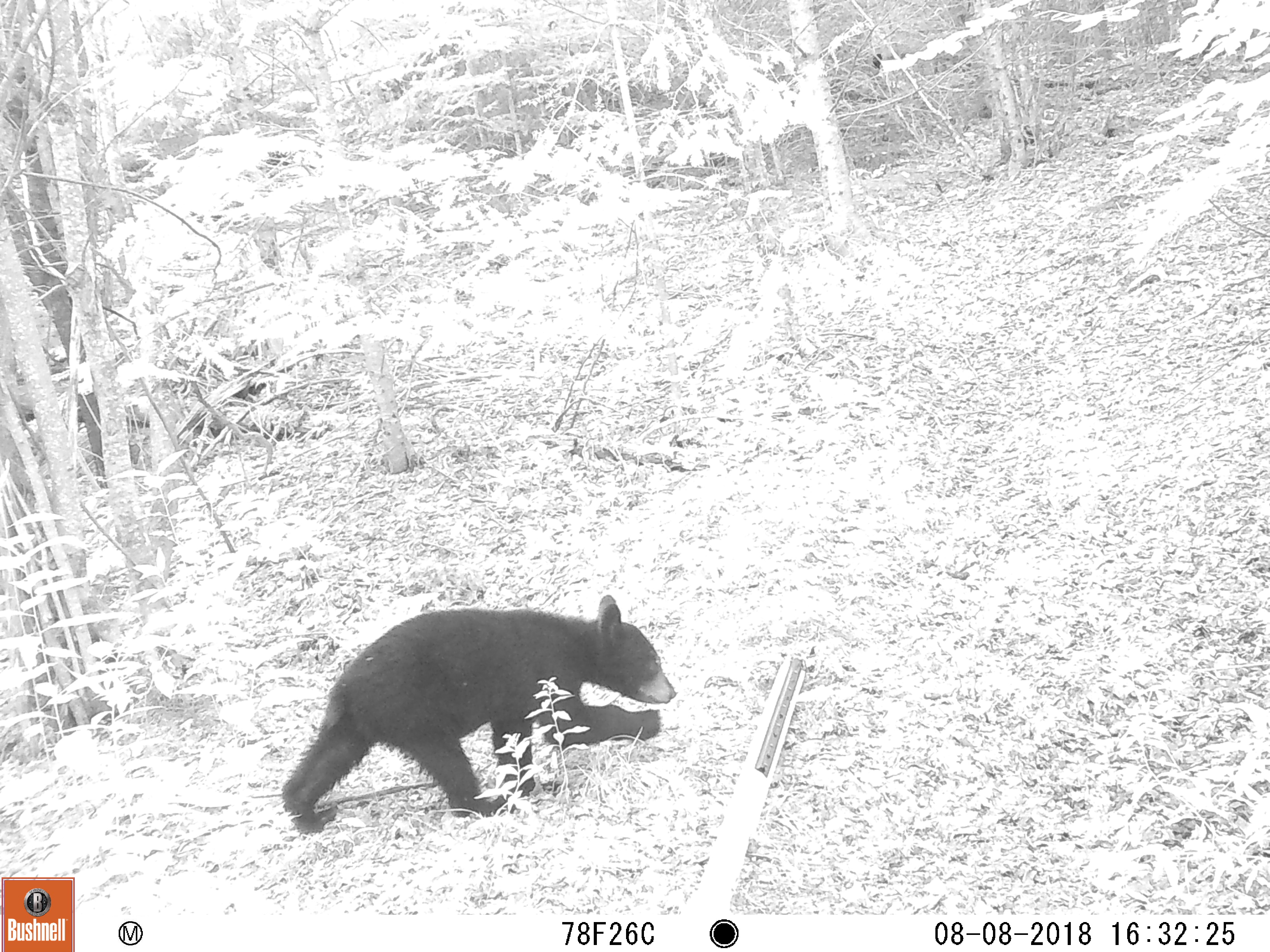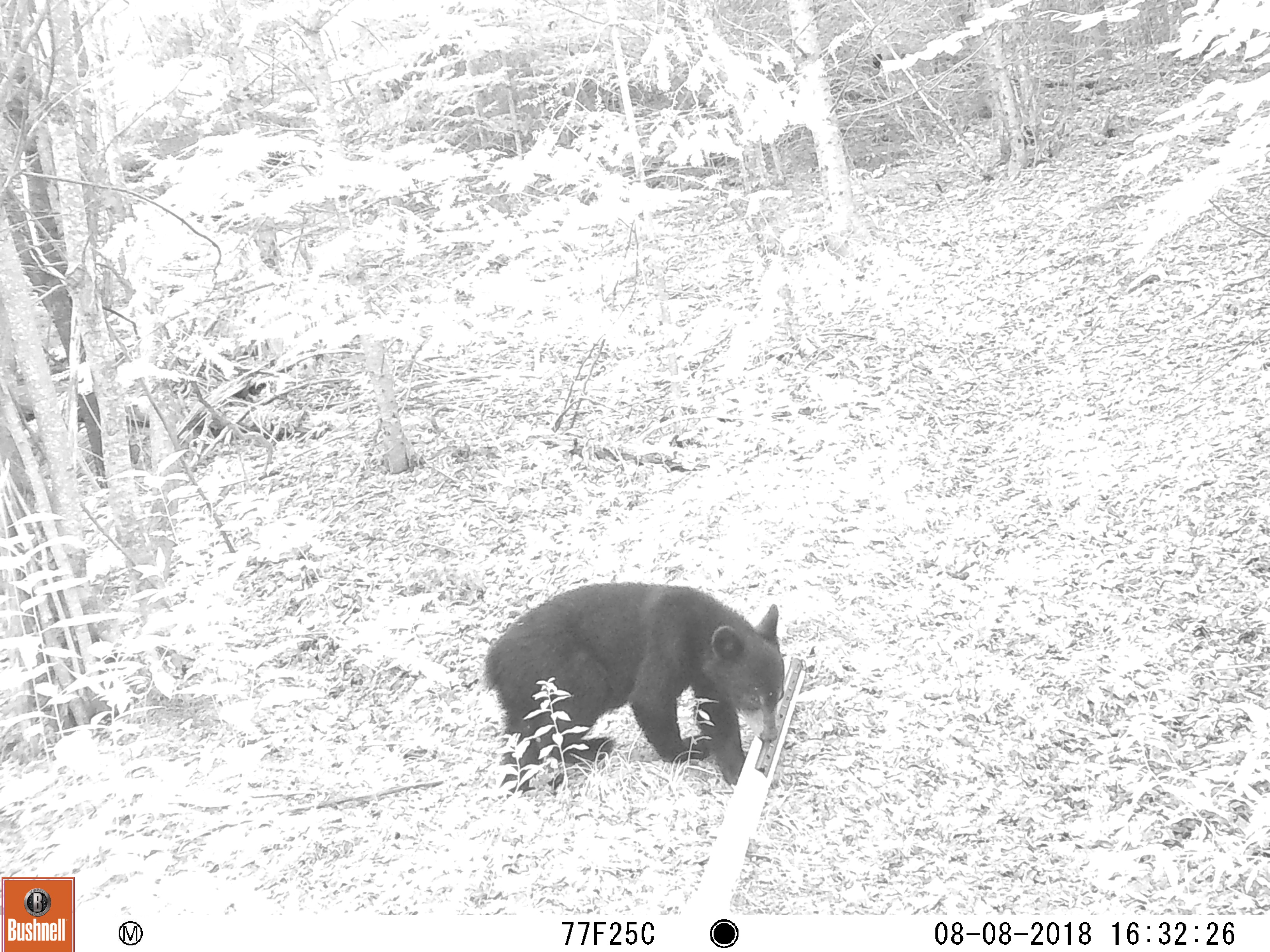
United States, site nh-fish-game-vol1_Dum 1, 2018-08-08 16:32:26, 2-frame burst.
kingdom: Animalia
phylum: Chordata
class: Mammalia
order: Carnivora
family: Ursidae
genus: Ursus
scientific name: Ursus americanus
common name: black bear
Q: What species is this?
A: Black bear (Ursus americanus).